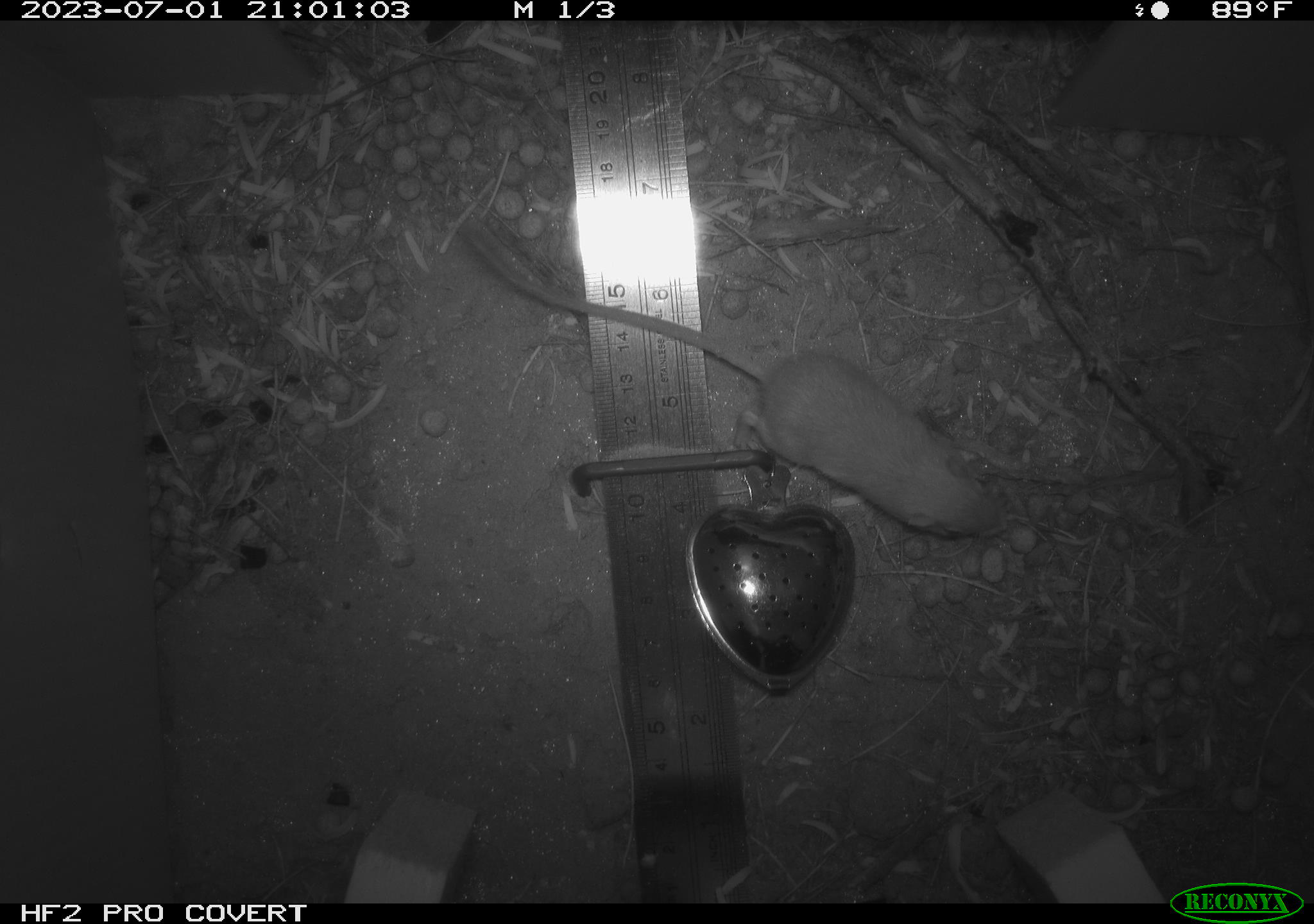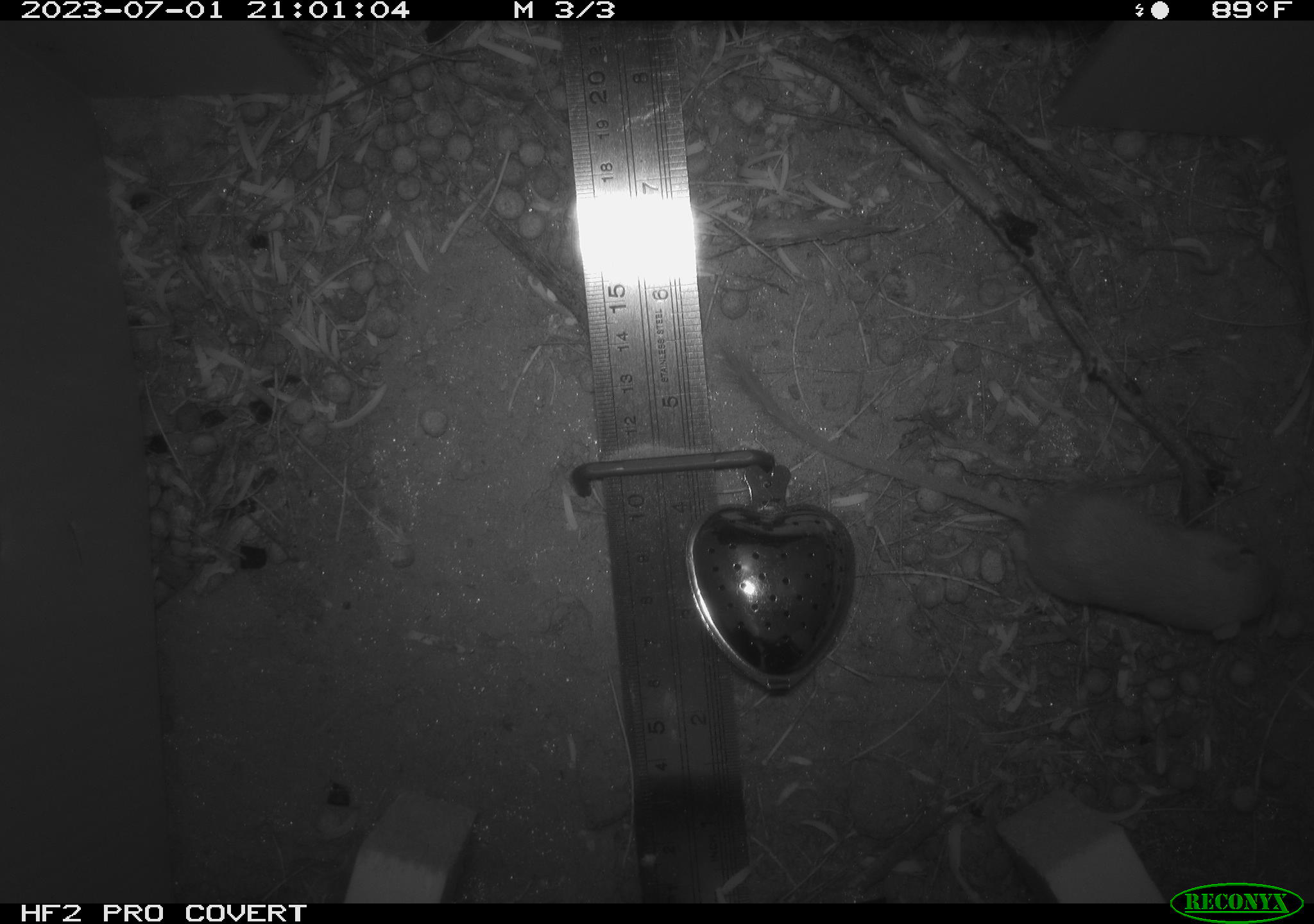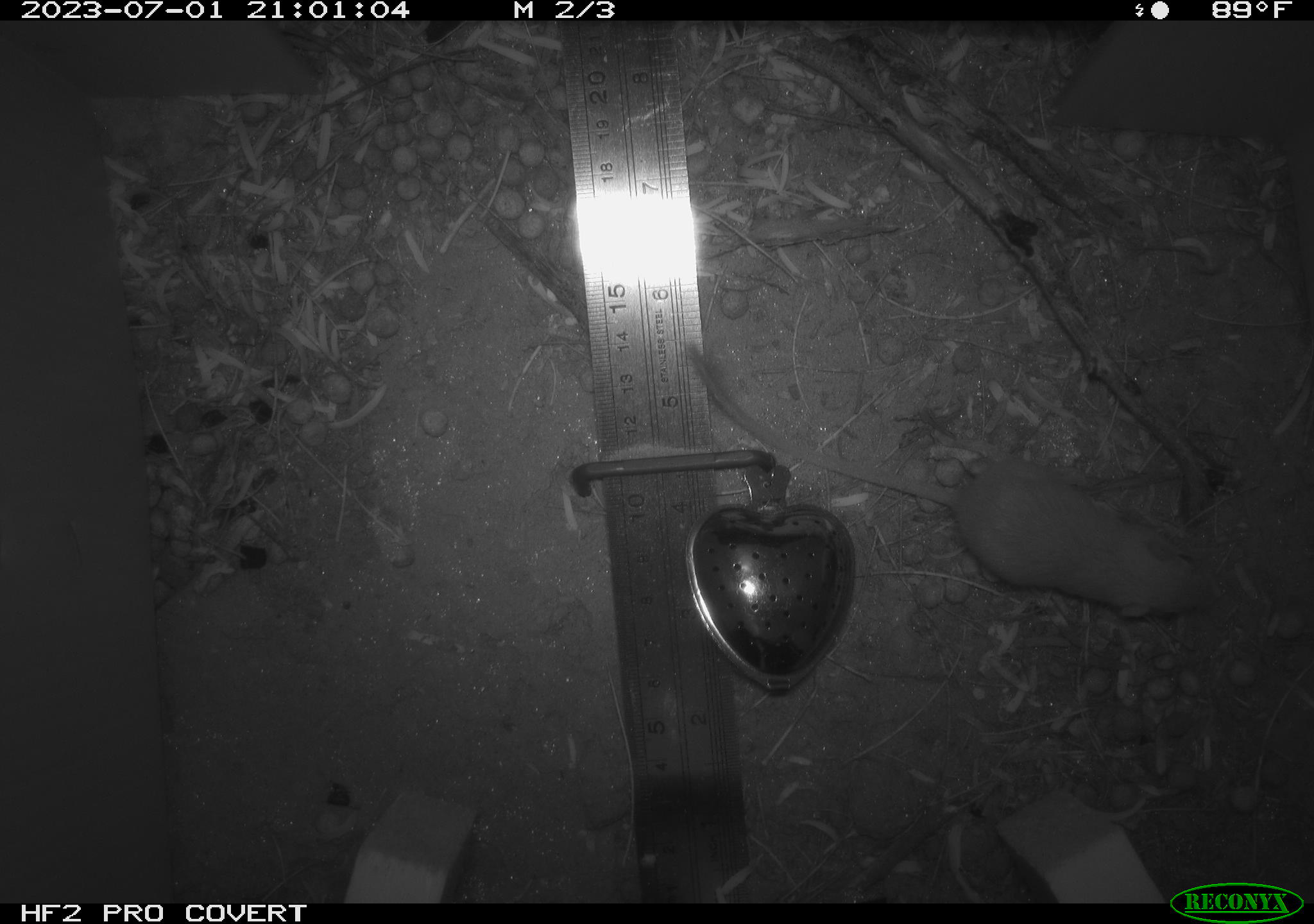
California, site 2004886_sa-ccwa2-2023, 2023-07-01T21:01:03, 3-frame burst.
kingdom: Animalia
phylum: Chordata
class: Mammalia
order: Rodentia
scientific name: Rodentia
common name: mouse species